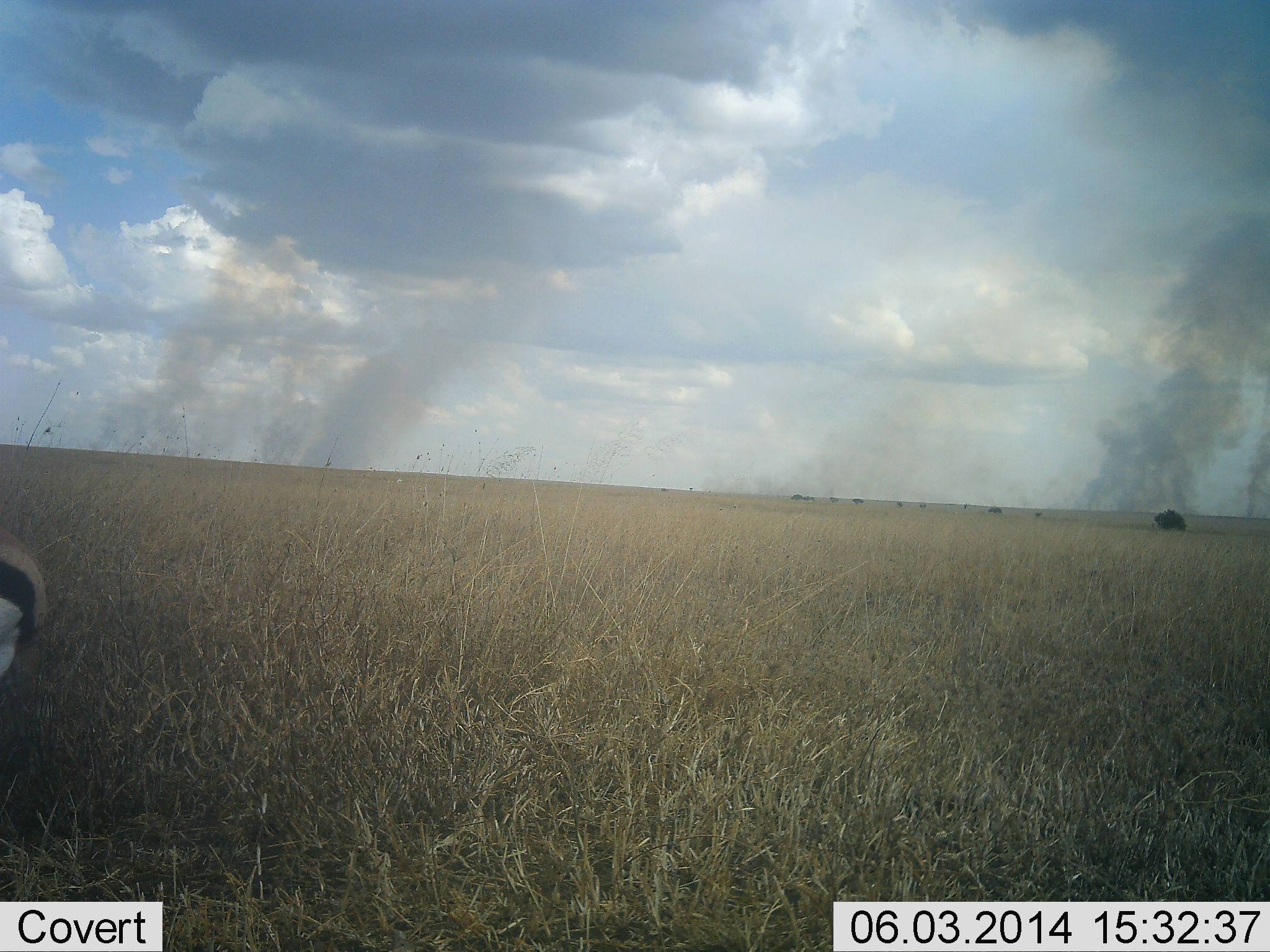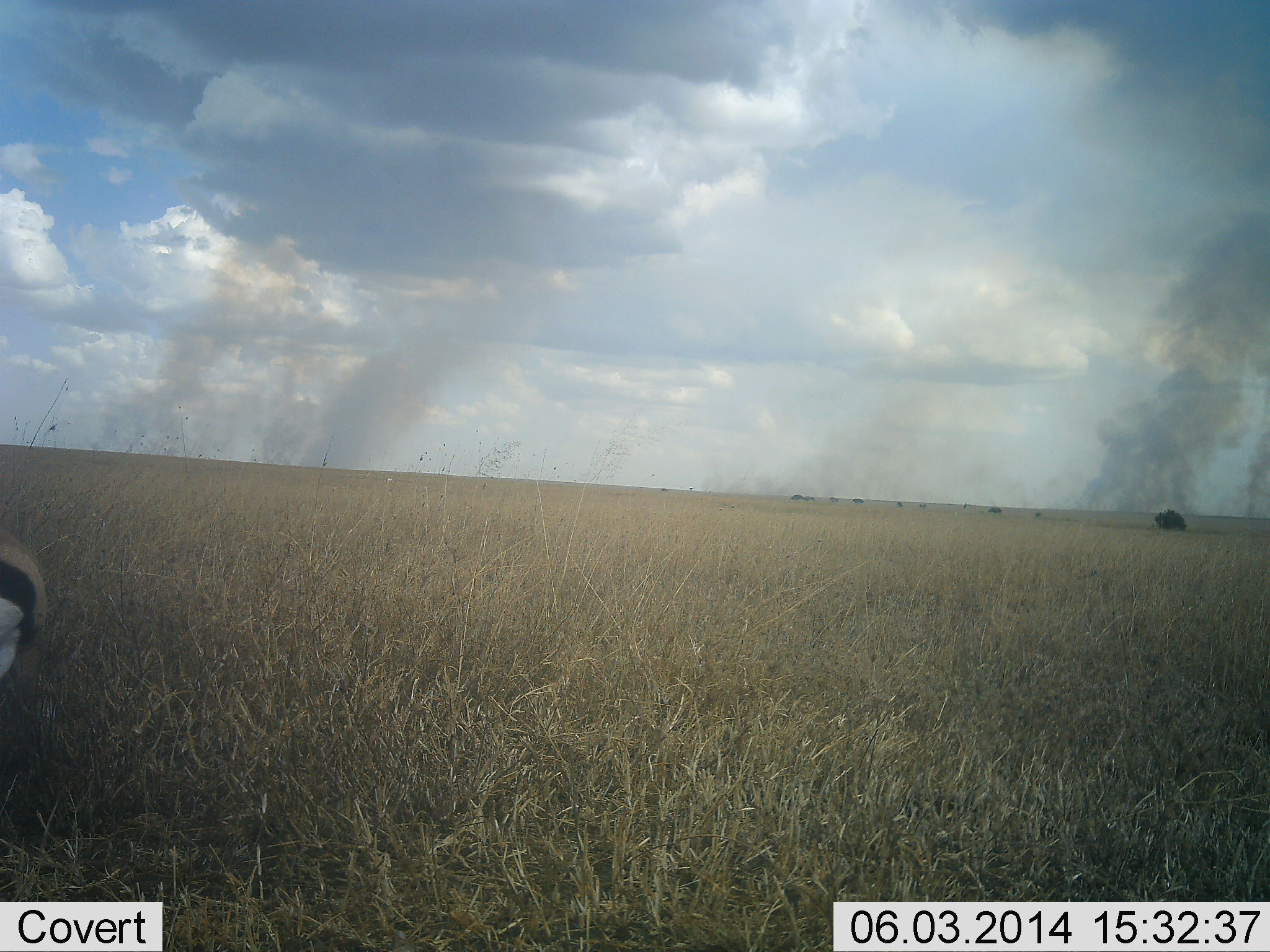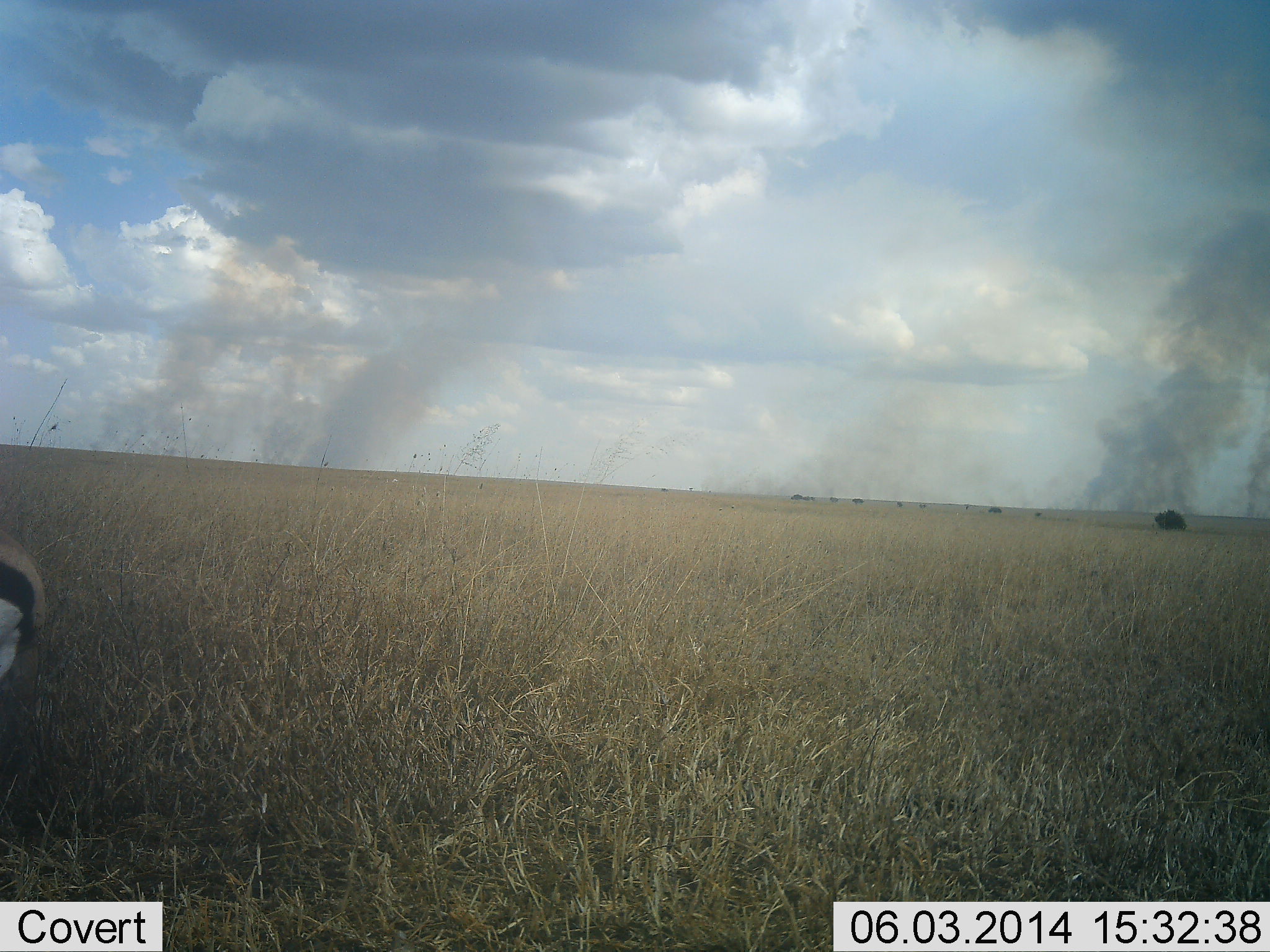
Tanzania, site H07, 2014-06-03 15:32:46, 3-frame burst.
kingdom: Animalia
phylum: Chordata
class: Mammalia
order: Artiodactyla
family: Bovidae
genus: Eudorcas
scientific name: Eudorcas thomsonii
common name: thomson's gazelle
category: gazellethomsons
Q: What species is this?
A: Gazellethomsons (thomson's gazelle) (Eudorcas thomsonii).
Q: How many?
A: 1.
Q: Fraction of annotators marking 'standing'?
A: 94%.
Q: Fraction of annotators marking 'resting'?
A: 0%.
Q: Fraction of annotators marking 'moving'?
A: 0%.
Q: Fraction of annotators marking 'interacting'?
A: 0%.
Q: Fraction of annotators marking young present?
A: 0%.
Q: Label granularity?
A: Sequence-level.